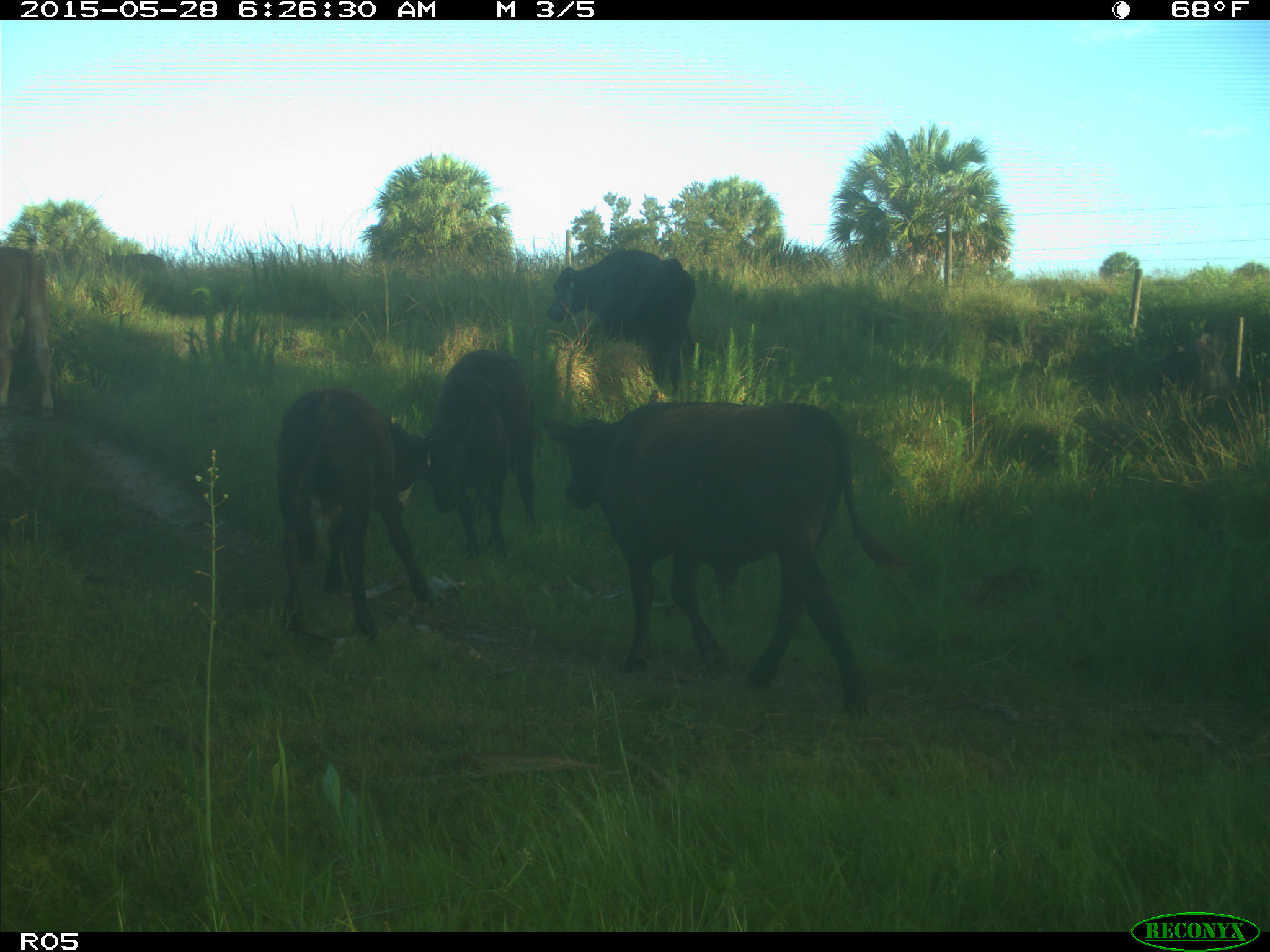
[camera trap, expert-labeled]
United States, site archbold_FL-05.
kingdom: Animalia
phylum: Chordata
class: Mammalia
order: Artiodactyla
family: Bovidae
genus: Bos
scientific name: Bos taurus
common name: domestic cow